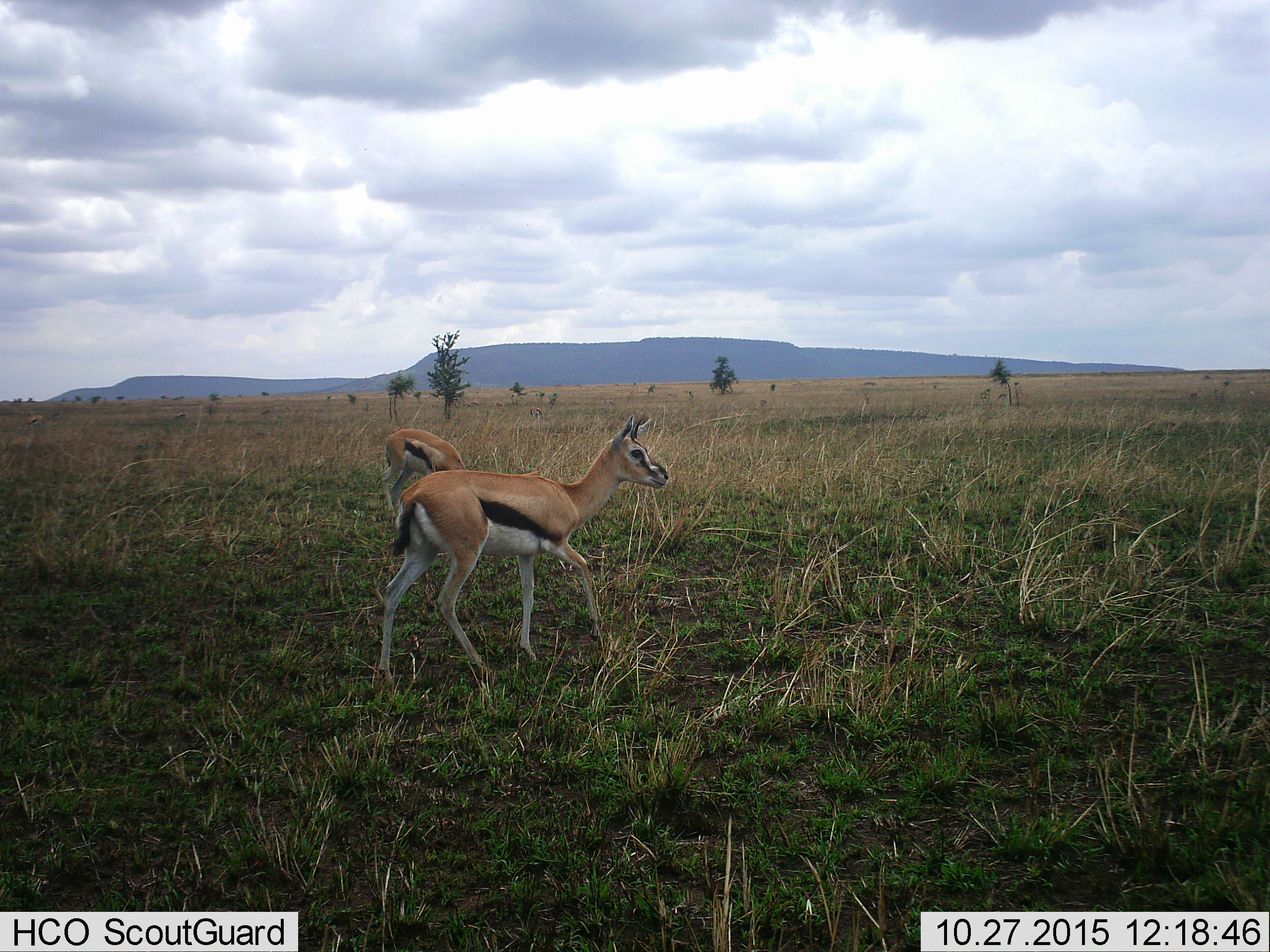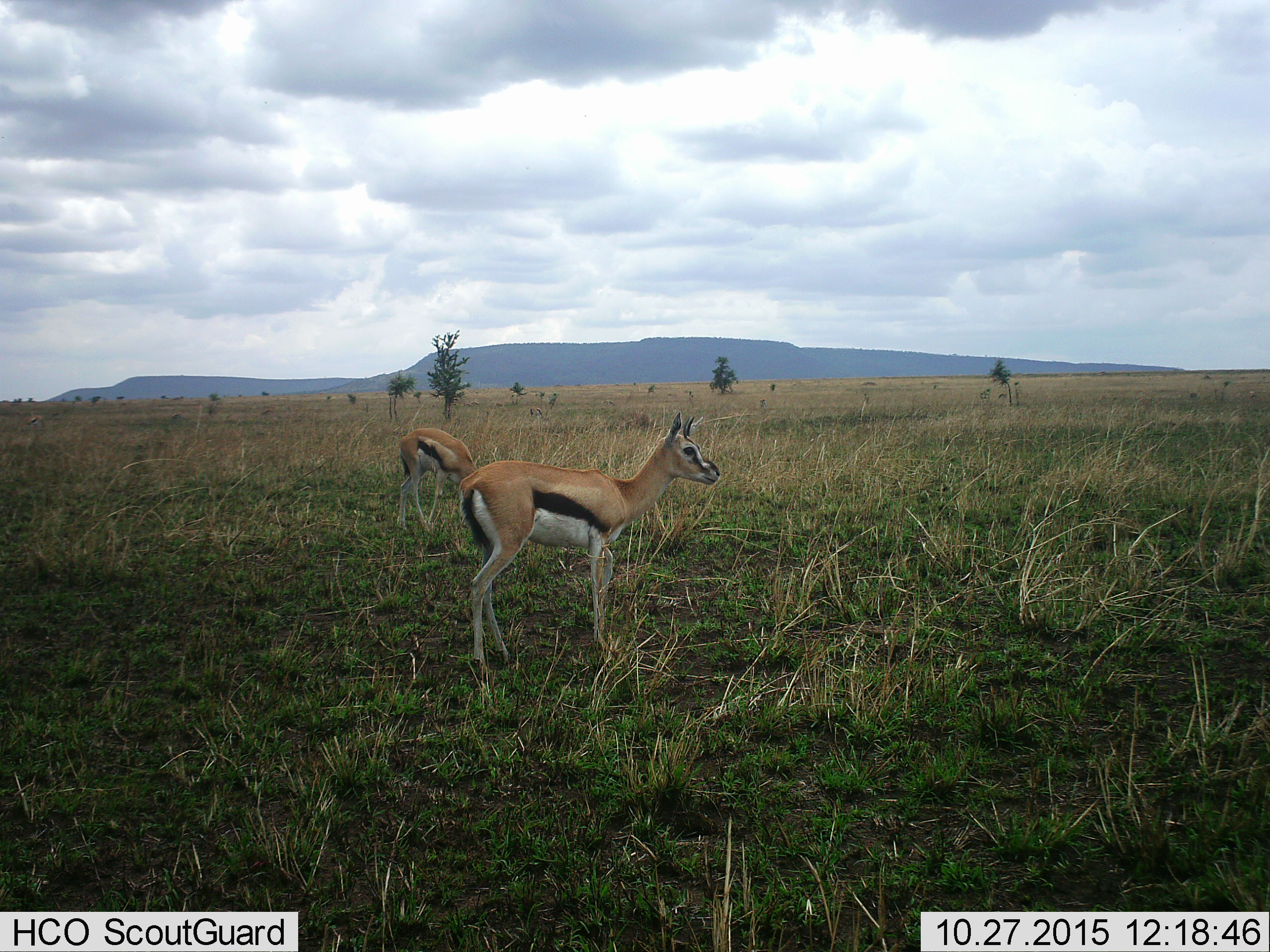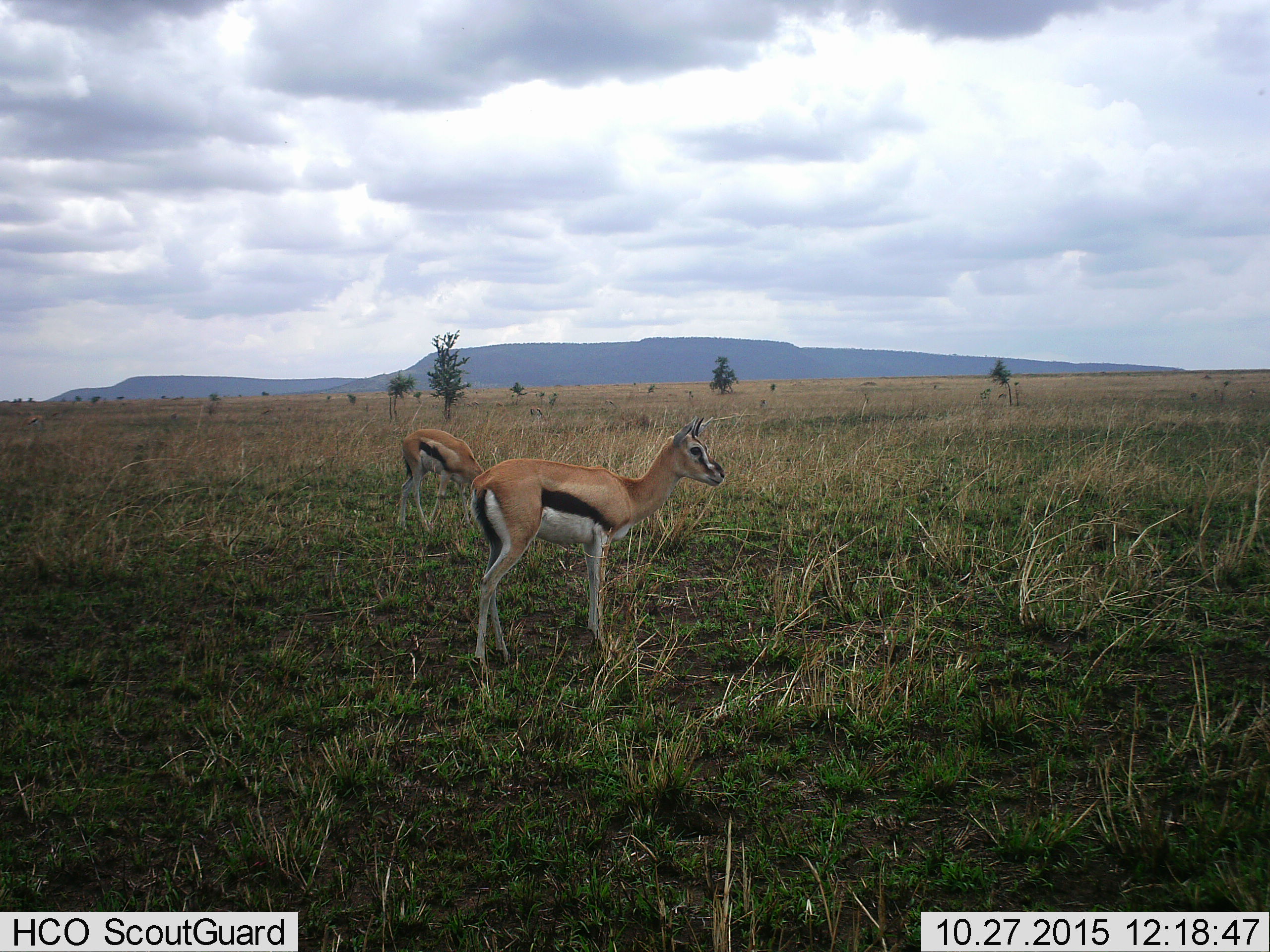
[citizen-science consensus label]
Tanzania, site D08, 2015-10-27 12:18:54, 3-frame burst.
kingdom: Animalia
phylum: Chordata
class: Mammalia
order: Artiodactyla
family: Bovidae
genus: Eudorcas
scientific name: Eudorcas thomsonii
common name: thomson's gazelle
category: gazellethomsons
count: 2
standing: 41%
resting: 0%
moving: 71%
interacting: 6%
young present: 18%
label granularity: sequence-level